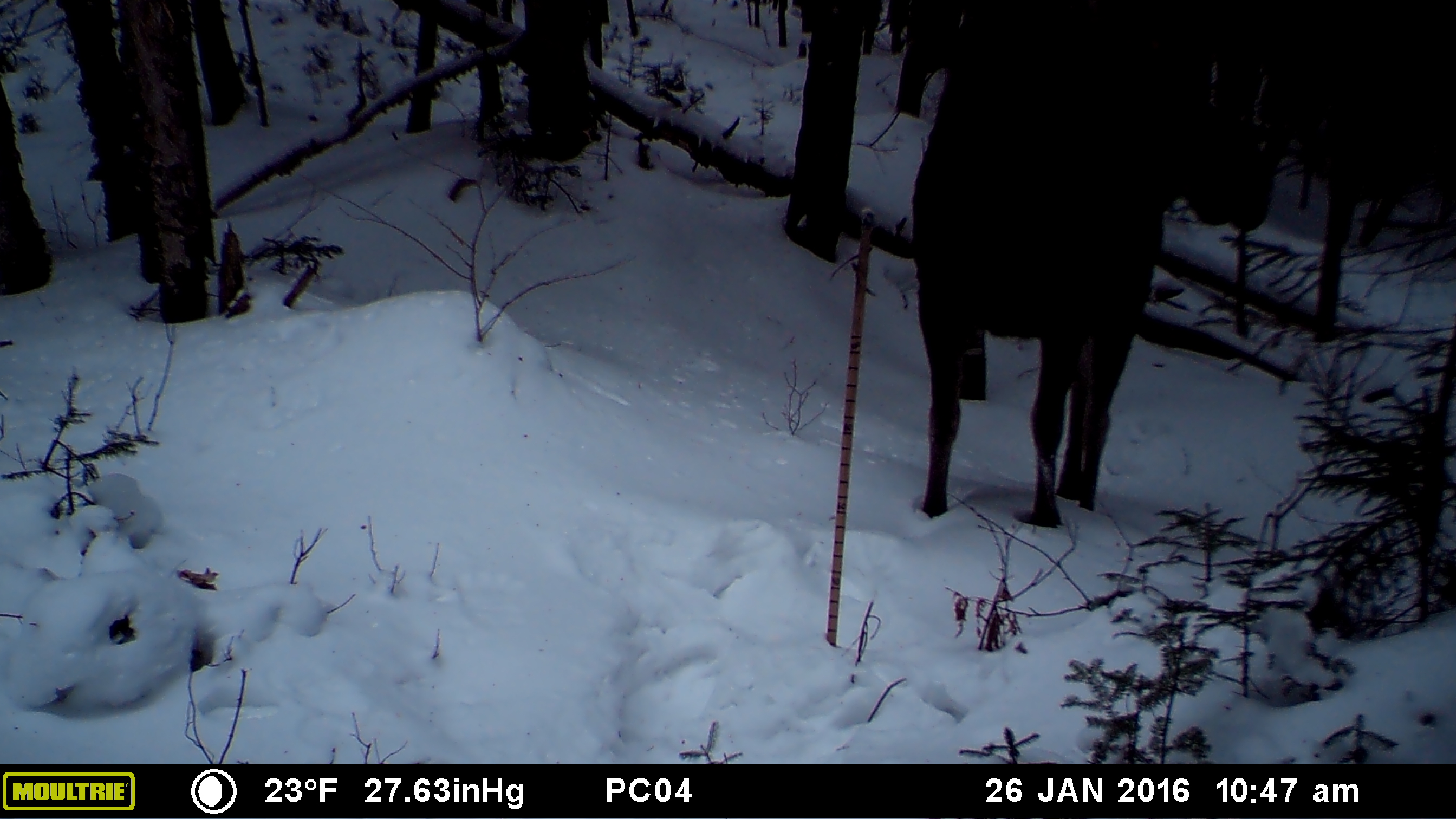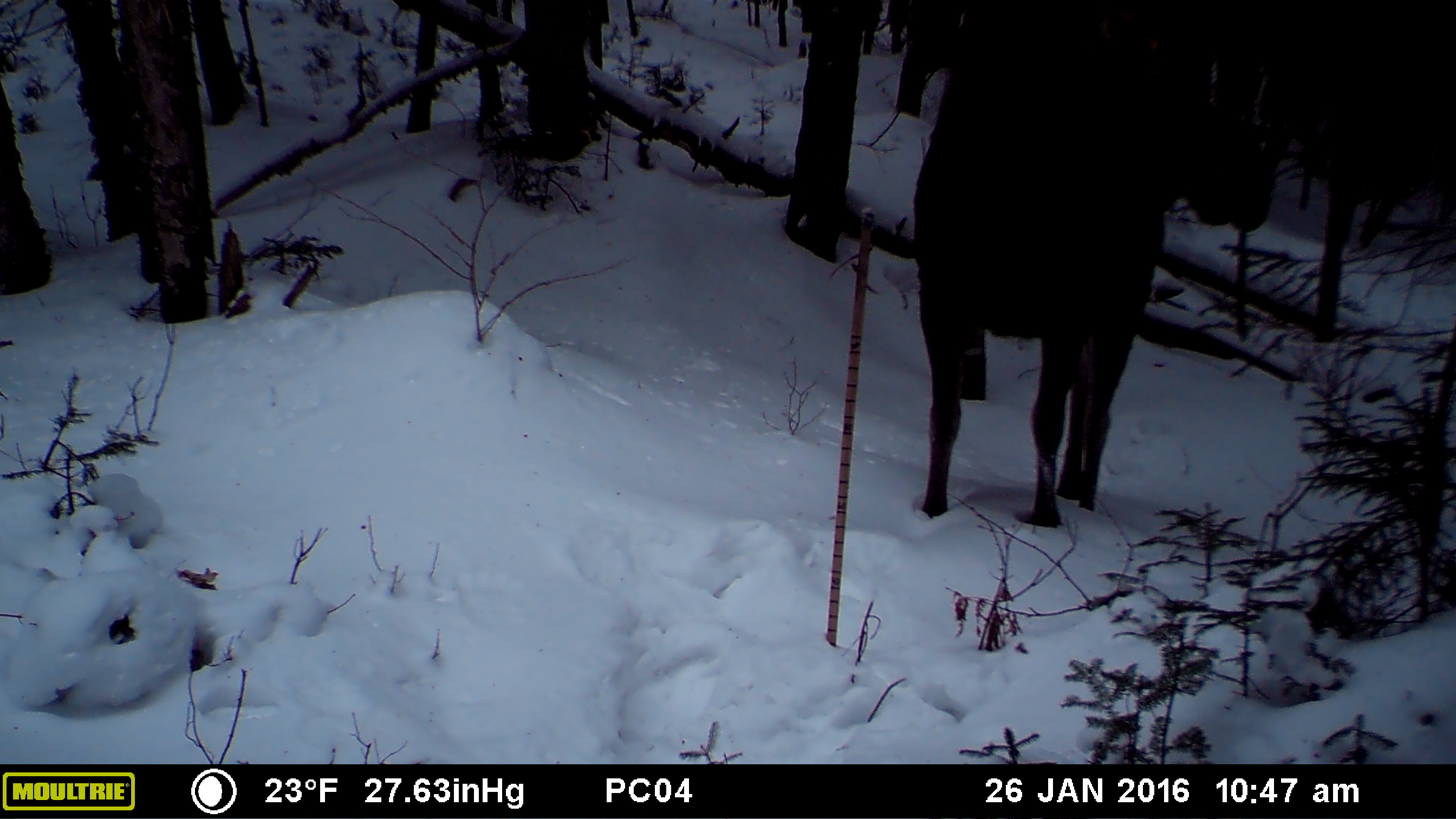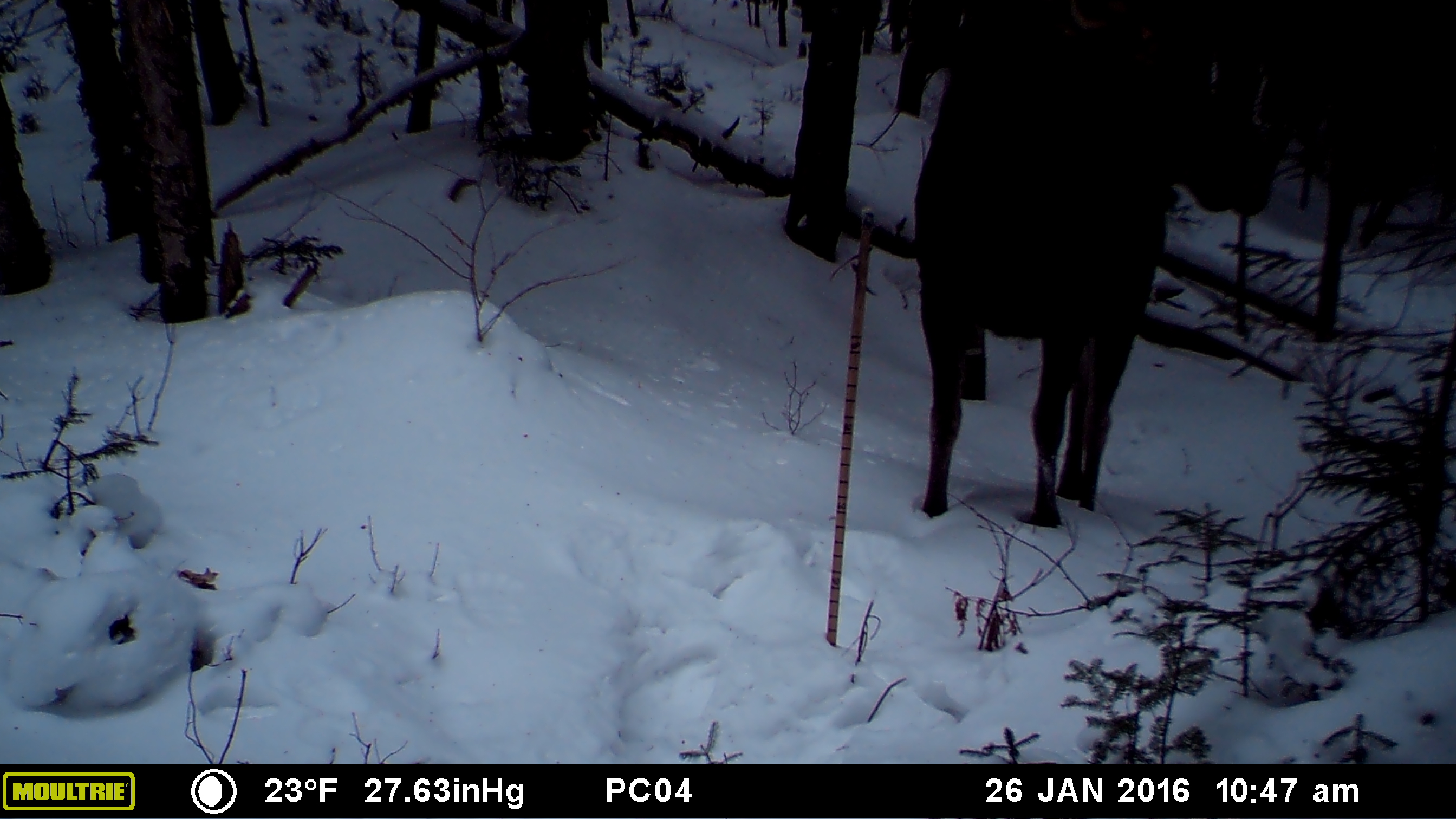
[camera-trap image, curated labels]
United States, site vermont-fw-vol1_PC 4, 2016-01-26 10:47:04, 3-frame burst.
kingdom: Animalia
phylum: Chordata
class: Mammalia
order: Artiodactyla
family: Cervidae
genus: Alces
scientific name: Alces alces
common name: moose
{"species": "moose (Alces alces)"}